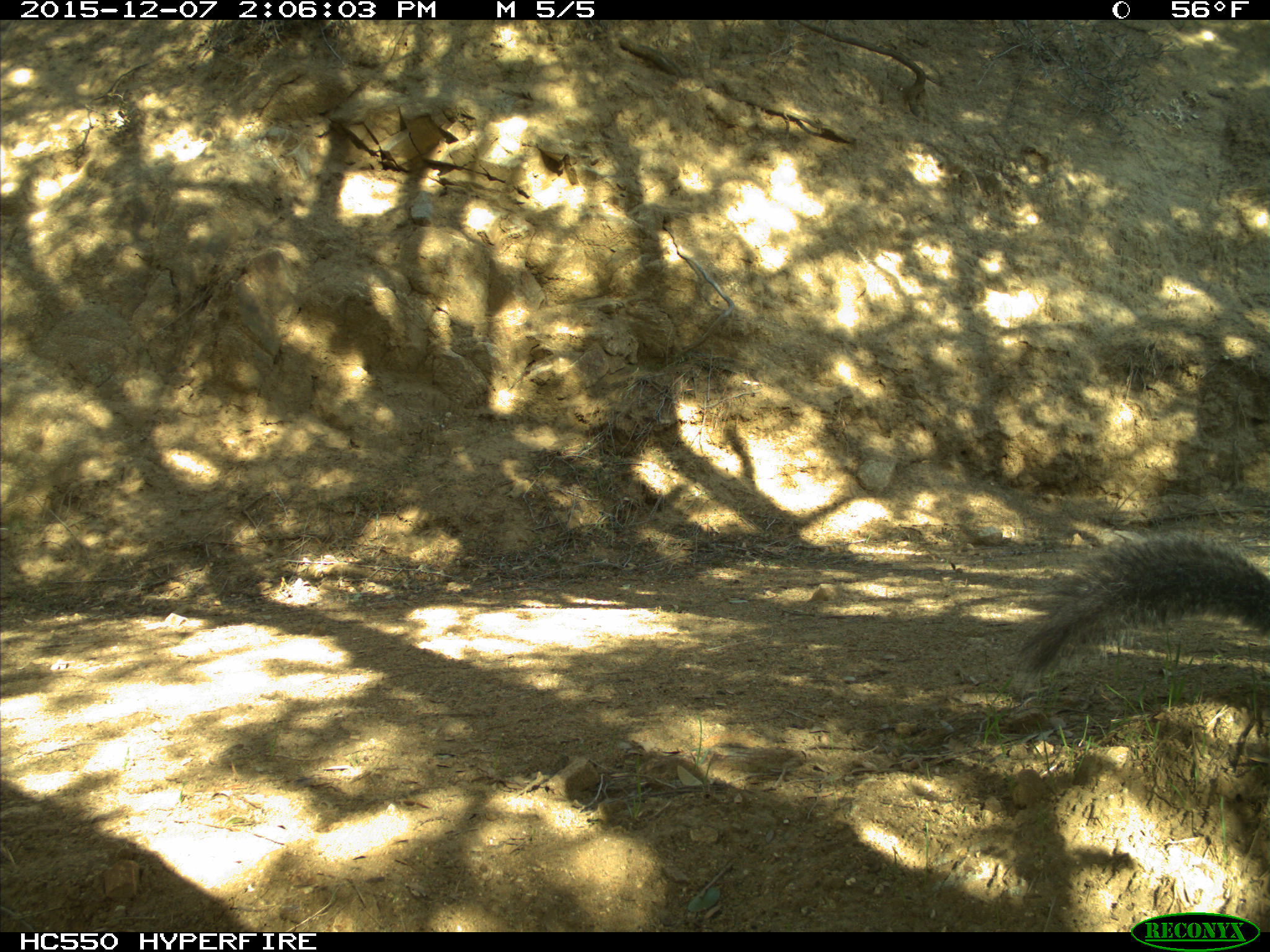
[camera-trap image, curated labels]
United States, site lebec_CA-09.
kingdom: Animalia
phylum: Chordata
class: Mammalia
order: Rodentia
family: Sciuridae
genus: Sciurus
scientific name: Sciurus carolinensis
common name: eastern gray squirrel